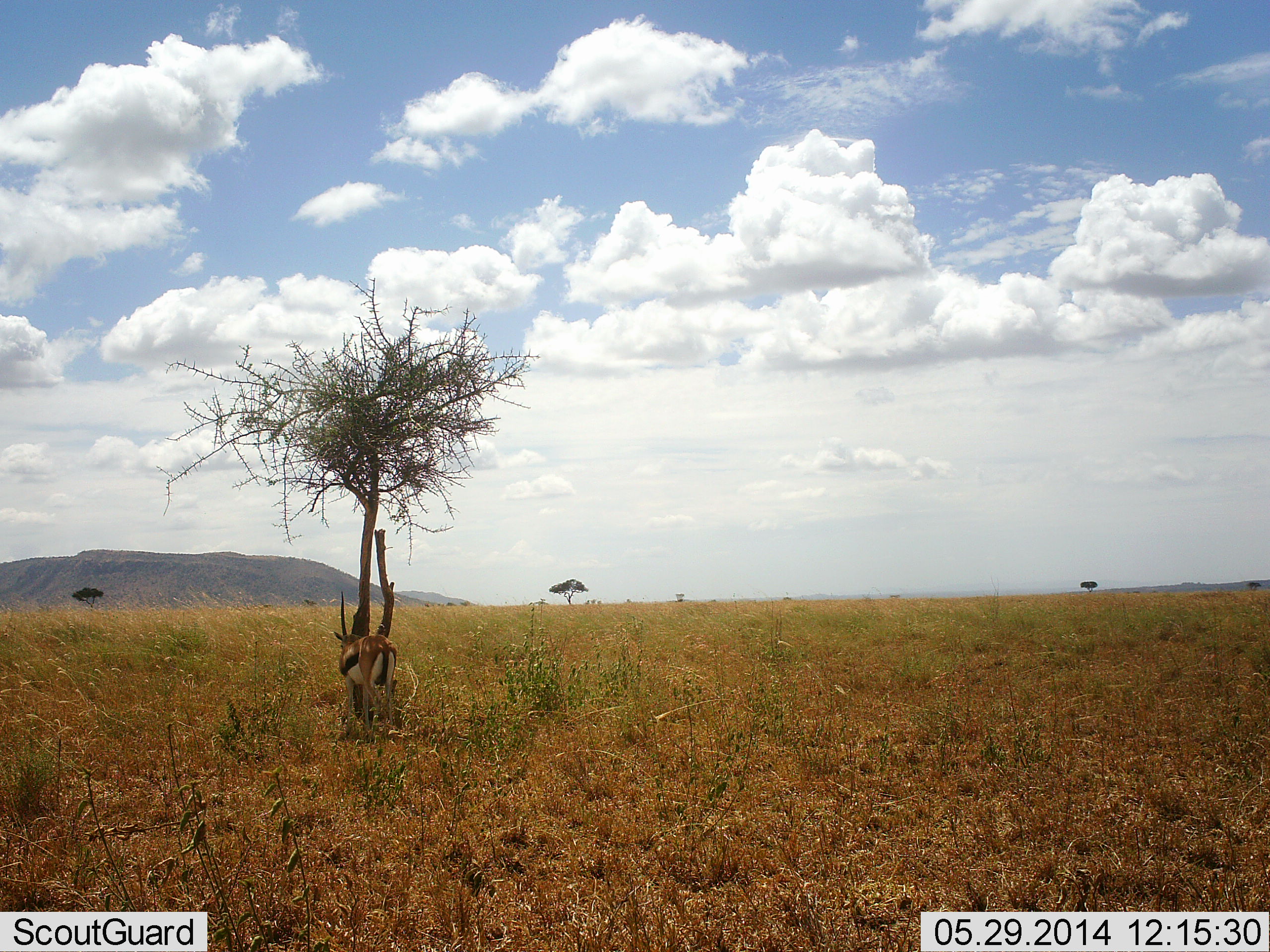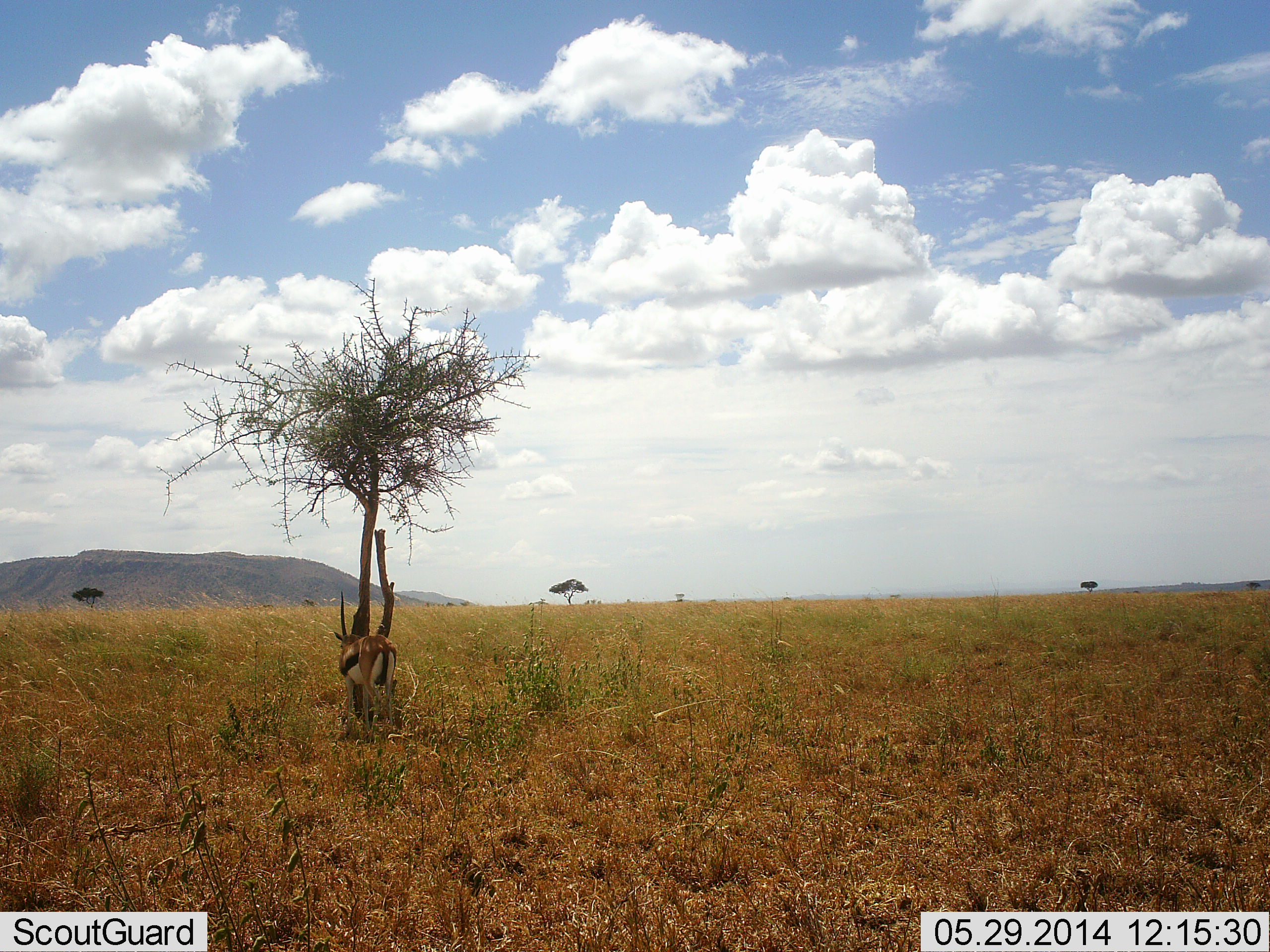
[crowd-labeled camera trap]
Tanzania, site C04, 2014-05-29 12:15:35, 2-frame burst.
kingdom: Animalia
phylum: Chordata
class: Mammalia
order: Artiodactyla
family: Bovidae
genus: Eudorcas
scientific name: Eudorcas thomsonii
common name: thomson's gazelle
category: gazellethomsons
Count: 1.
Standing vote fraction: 90%.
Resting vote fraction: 0%.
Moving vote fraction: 0%.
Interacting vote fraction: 0%.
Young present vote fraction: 0%.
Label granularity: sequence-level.